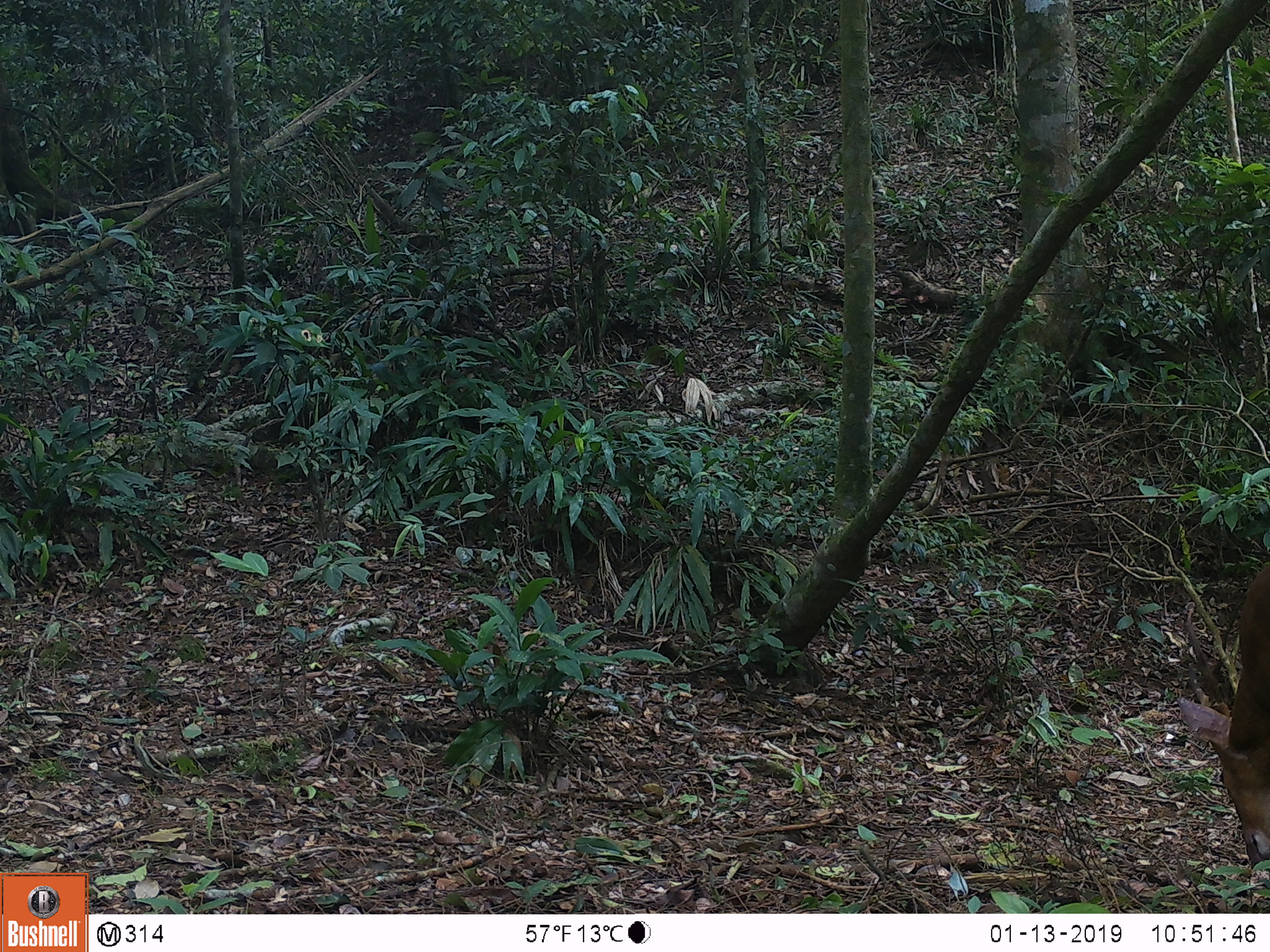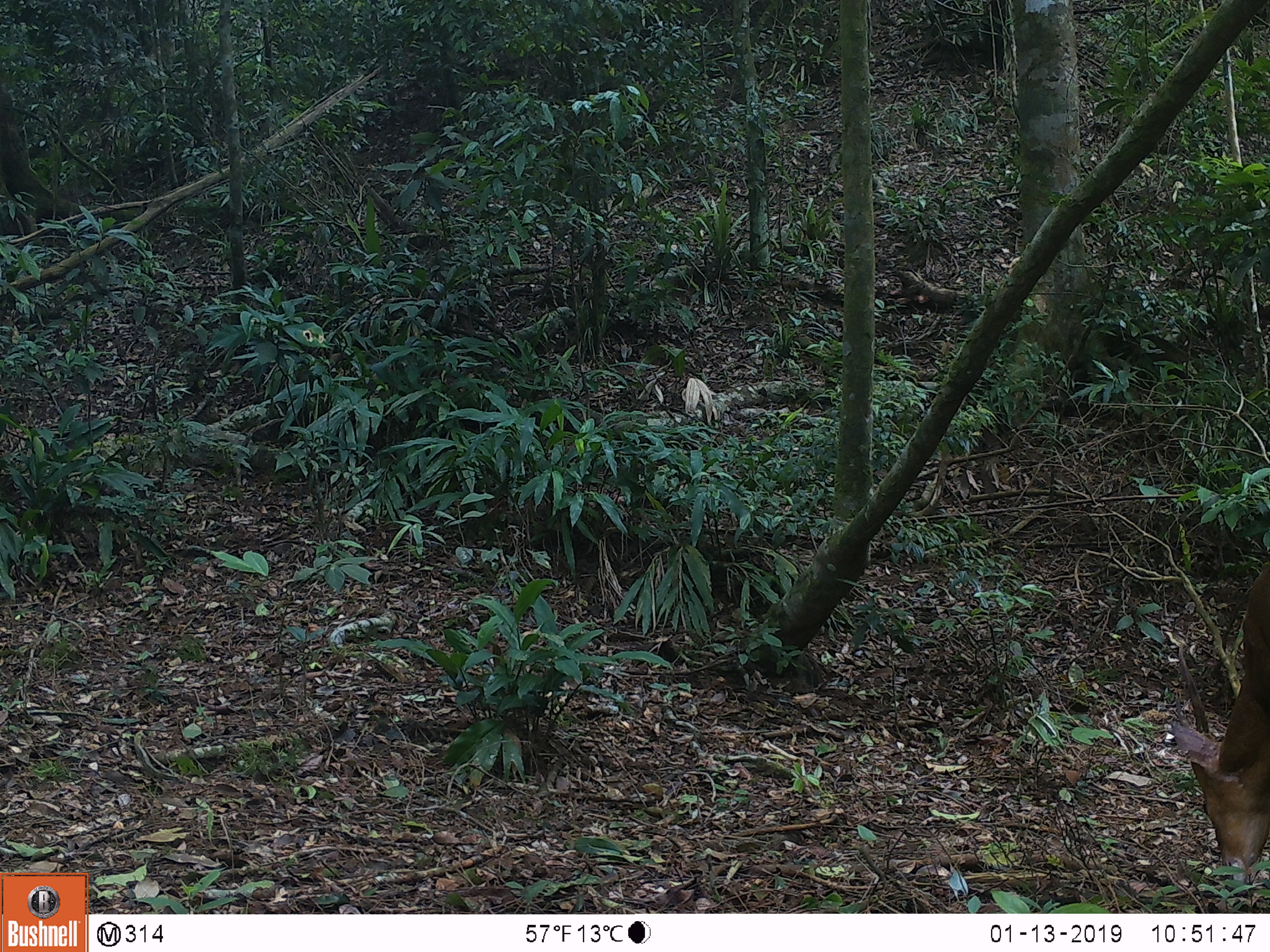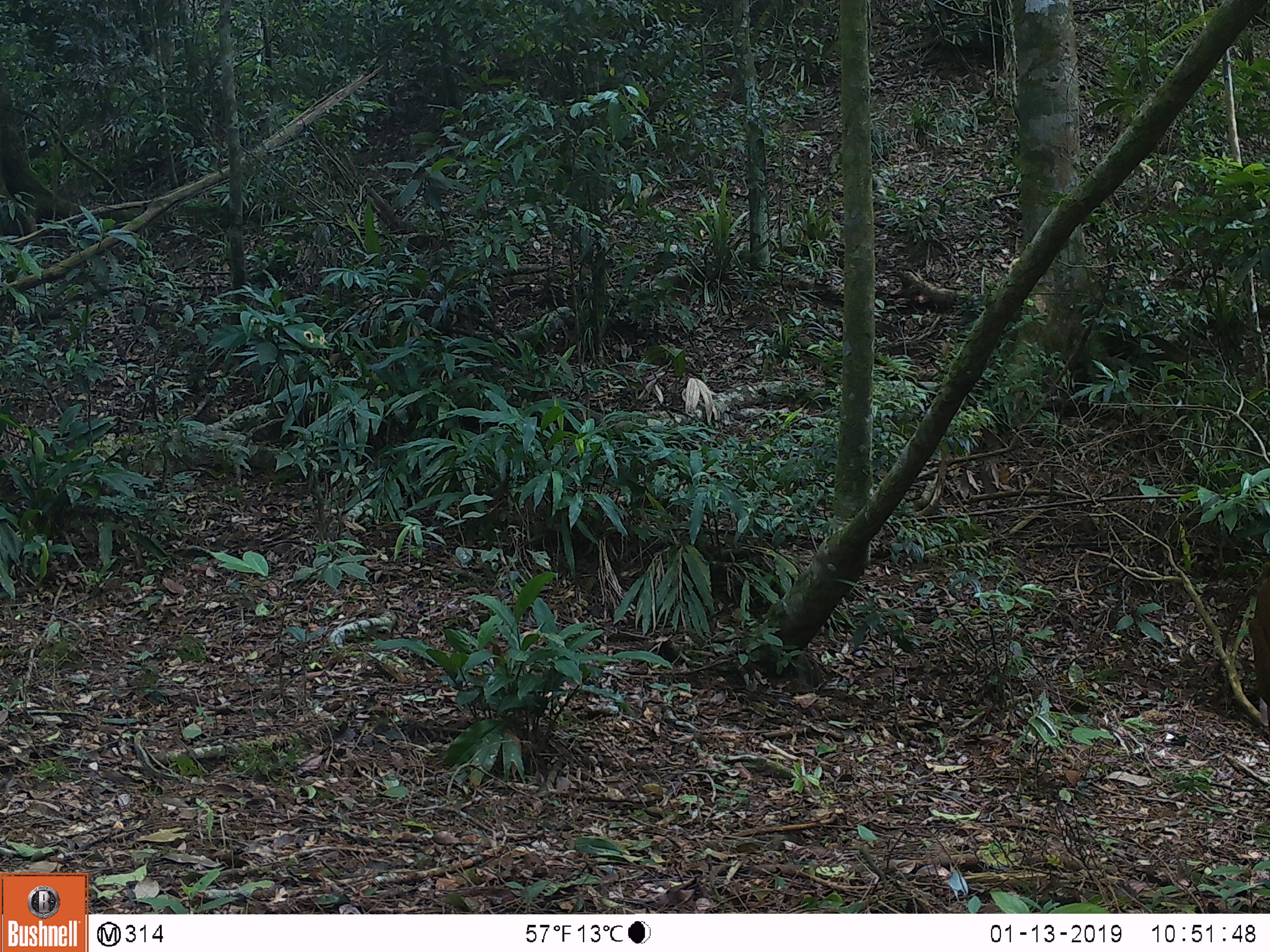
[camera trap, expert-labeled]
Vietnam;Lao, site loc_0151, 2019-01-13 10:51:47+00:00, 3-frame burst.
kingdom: Animalia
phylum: Chordata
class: Mammalia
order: Artiodactyla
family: Cervidae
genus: Muntiacus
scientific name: Muntiacus vuquangensis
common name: large-antlered muntjac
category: large antlered muntjac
Large antlered muntjac (large-antlered muntjac) (Muntiacus vuquangensis). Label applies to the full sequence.